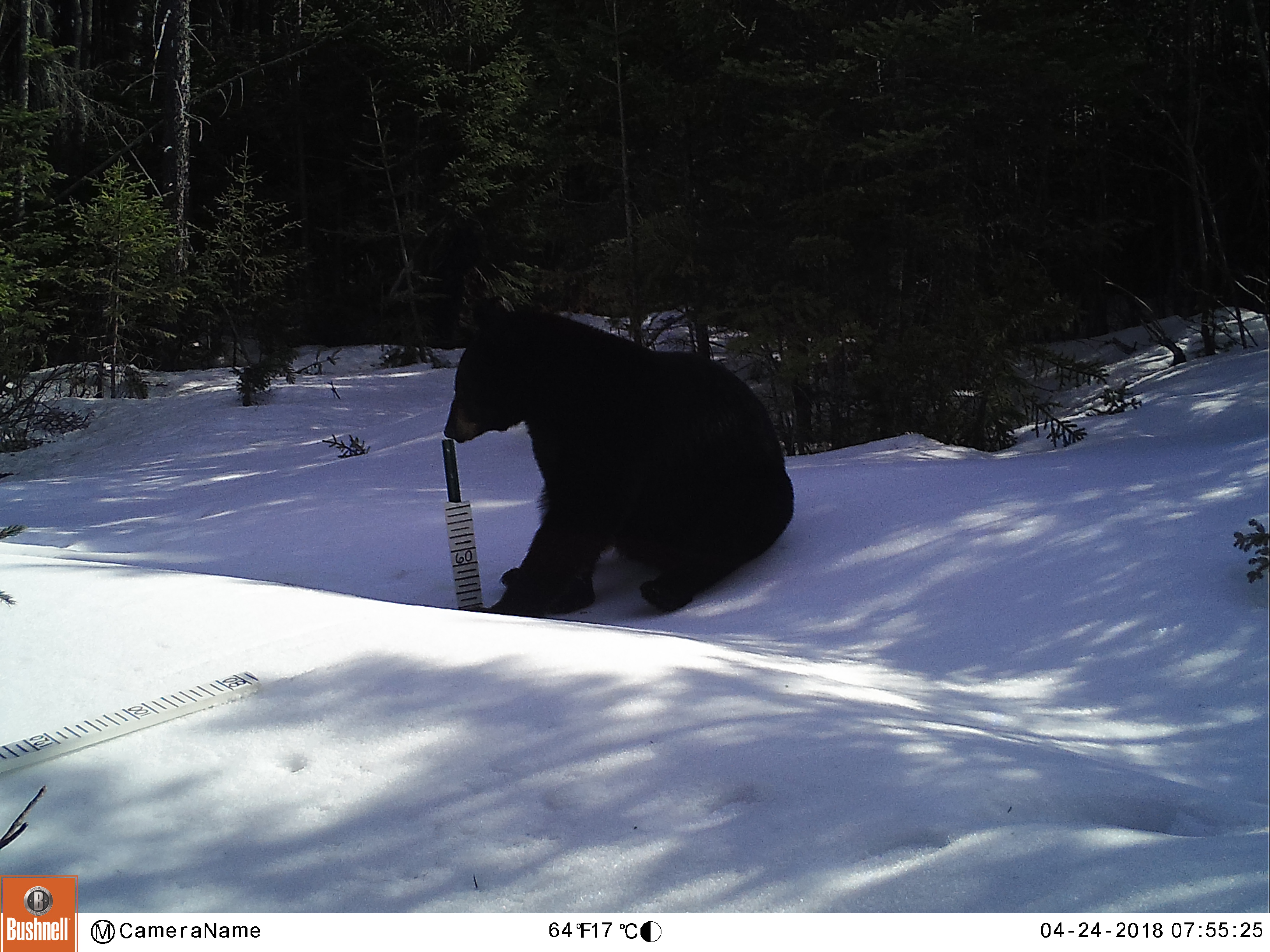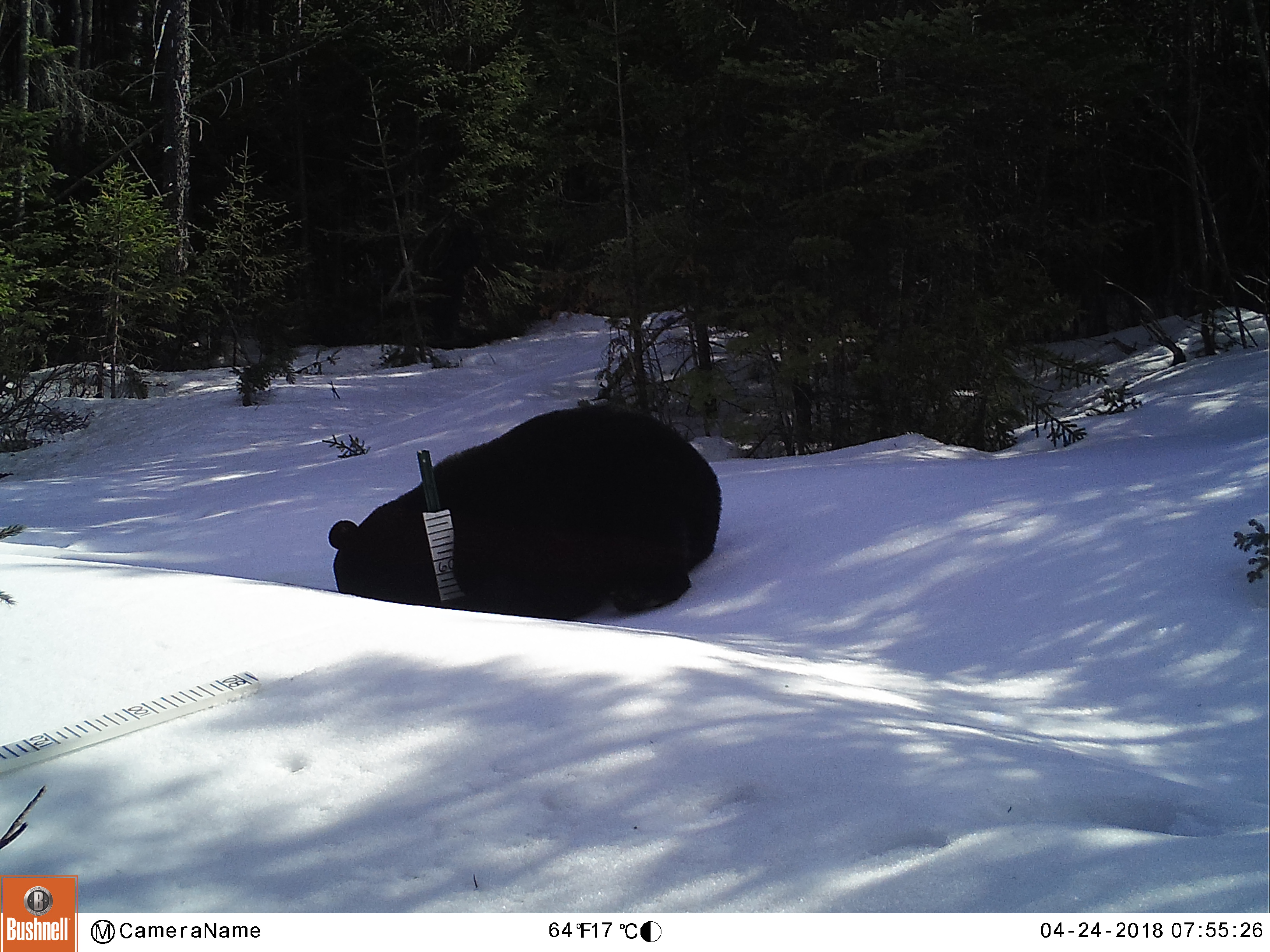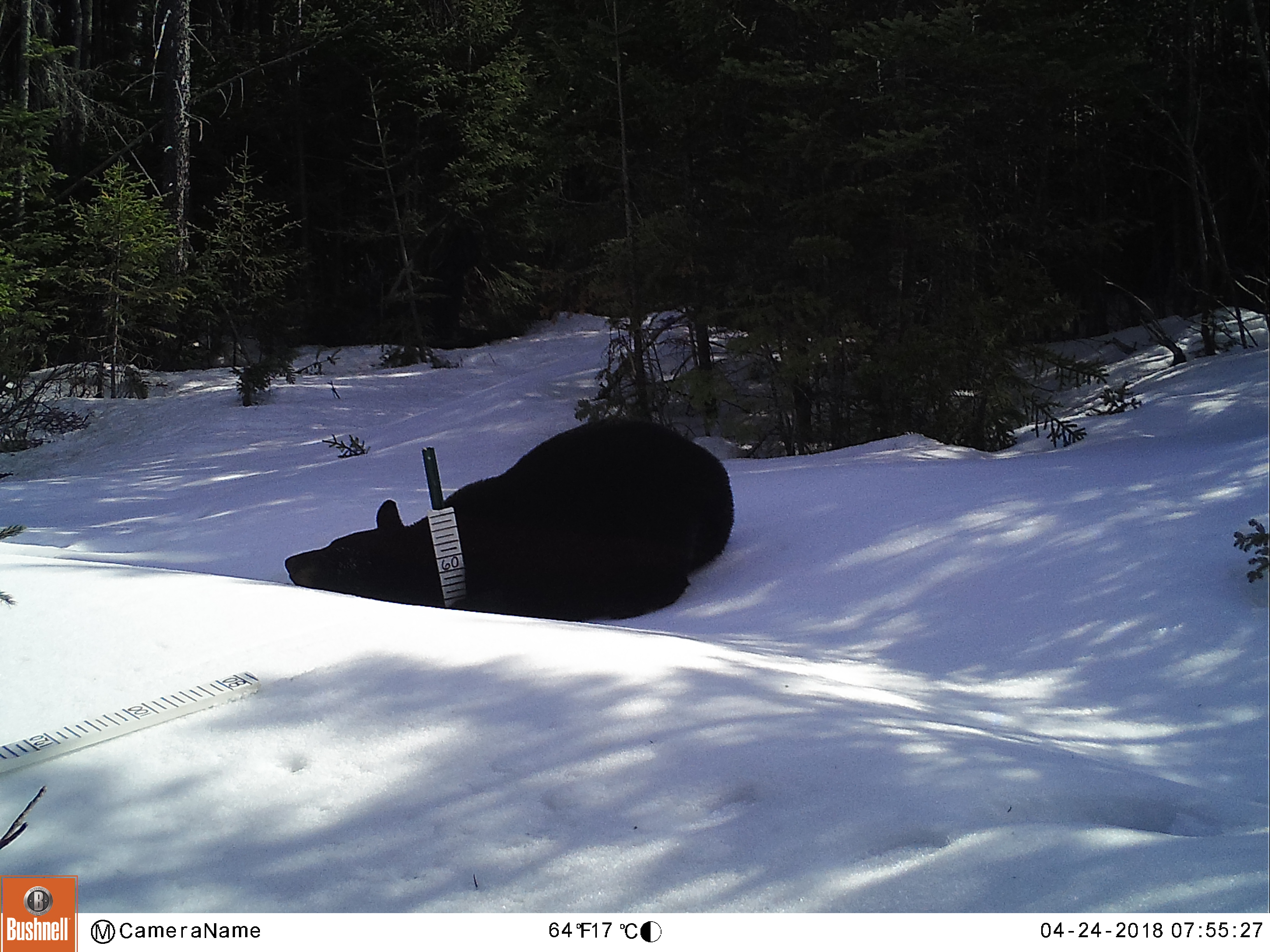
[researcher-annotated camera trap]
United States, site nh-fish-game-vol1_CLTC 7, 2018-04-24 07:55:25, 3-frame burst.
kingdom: Animalia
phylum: Chordata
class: Mammalia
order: Carnivora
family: Ursidae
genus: Ursus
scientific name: Ursus americanus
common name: black bear